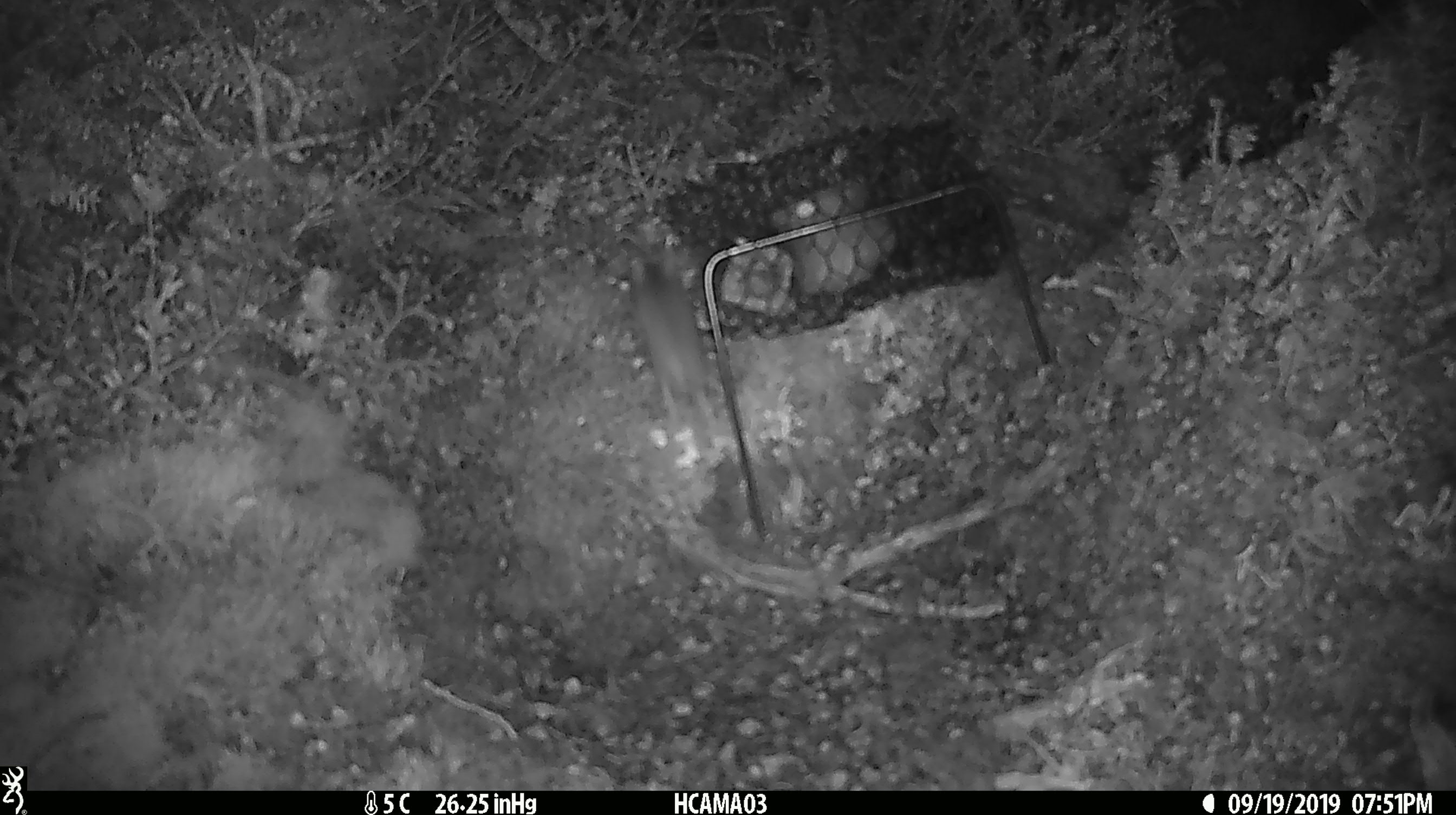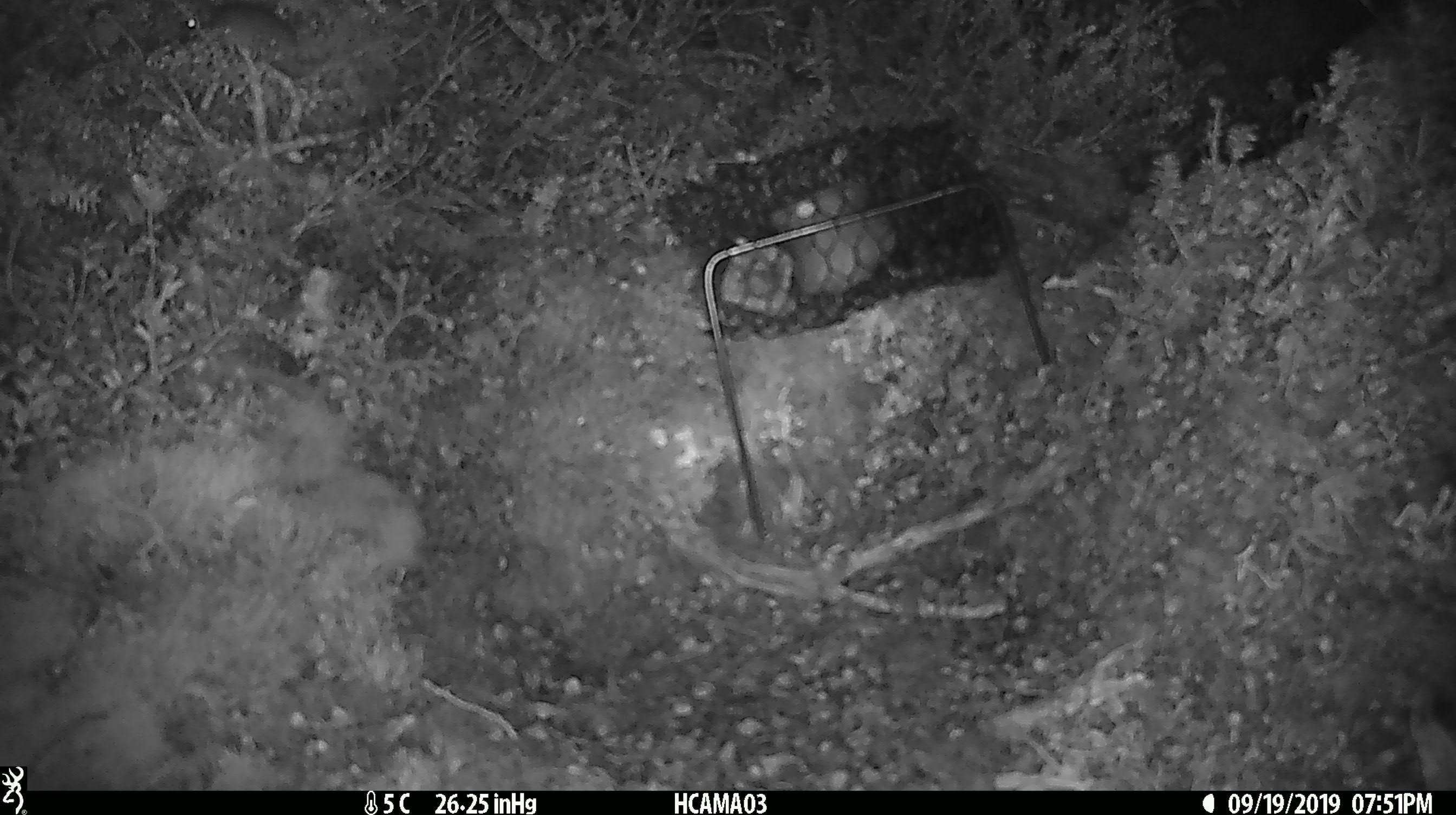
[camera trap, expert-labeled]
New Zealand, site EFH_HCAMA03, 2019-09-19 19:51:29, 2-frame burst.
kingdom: Animalia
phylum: Chordata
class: Mammalia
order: Rodentia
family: Muridae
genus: Mus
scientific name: Mus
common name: mouse